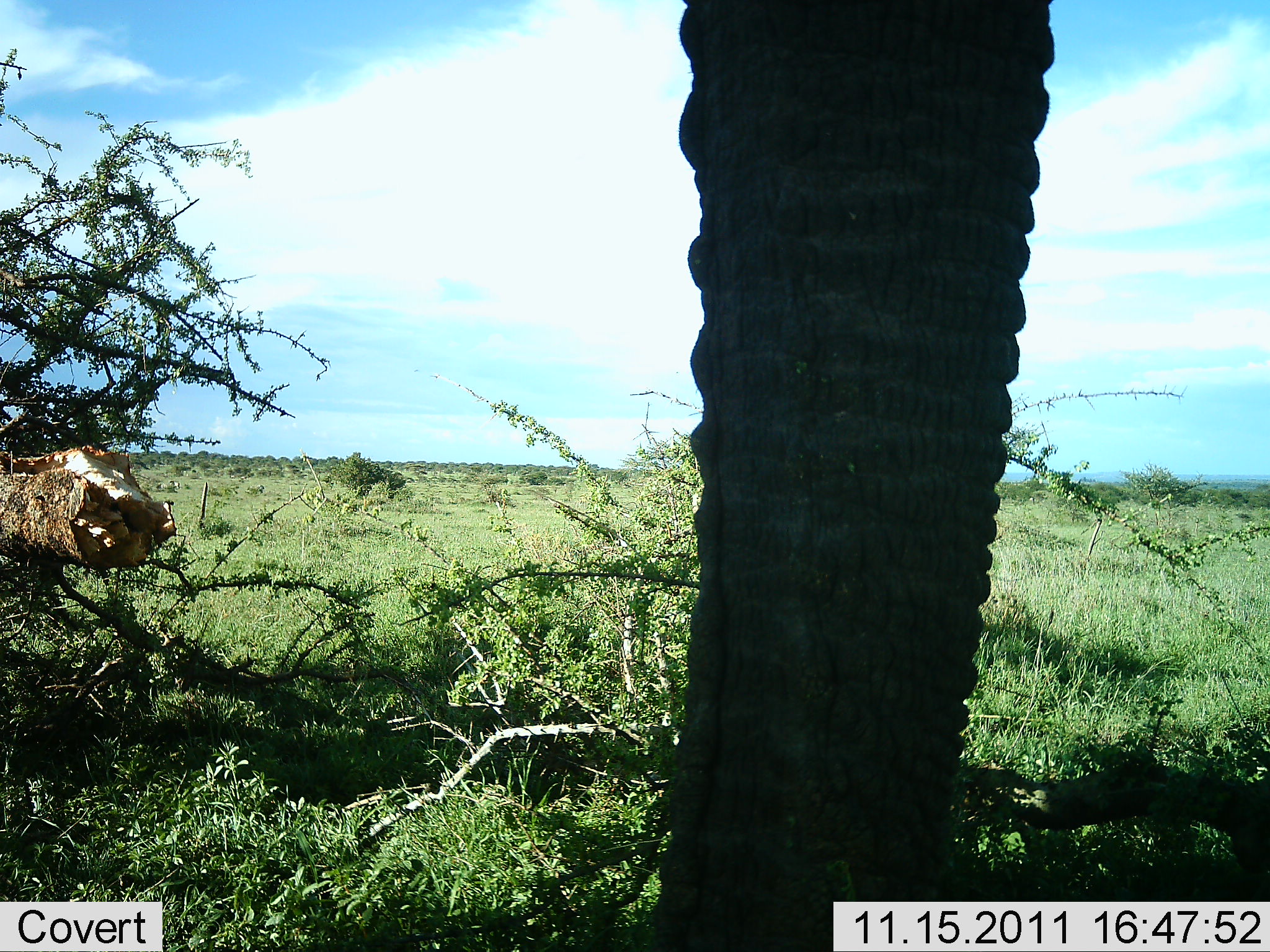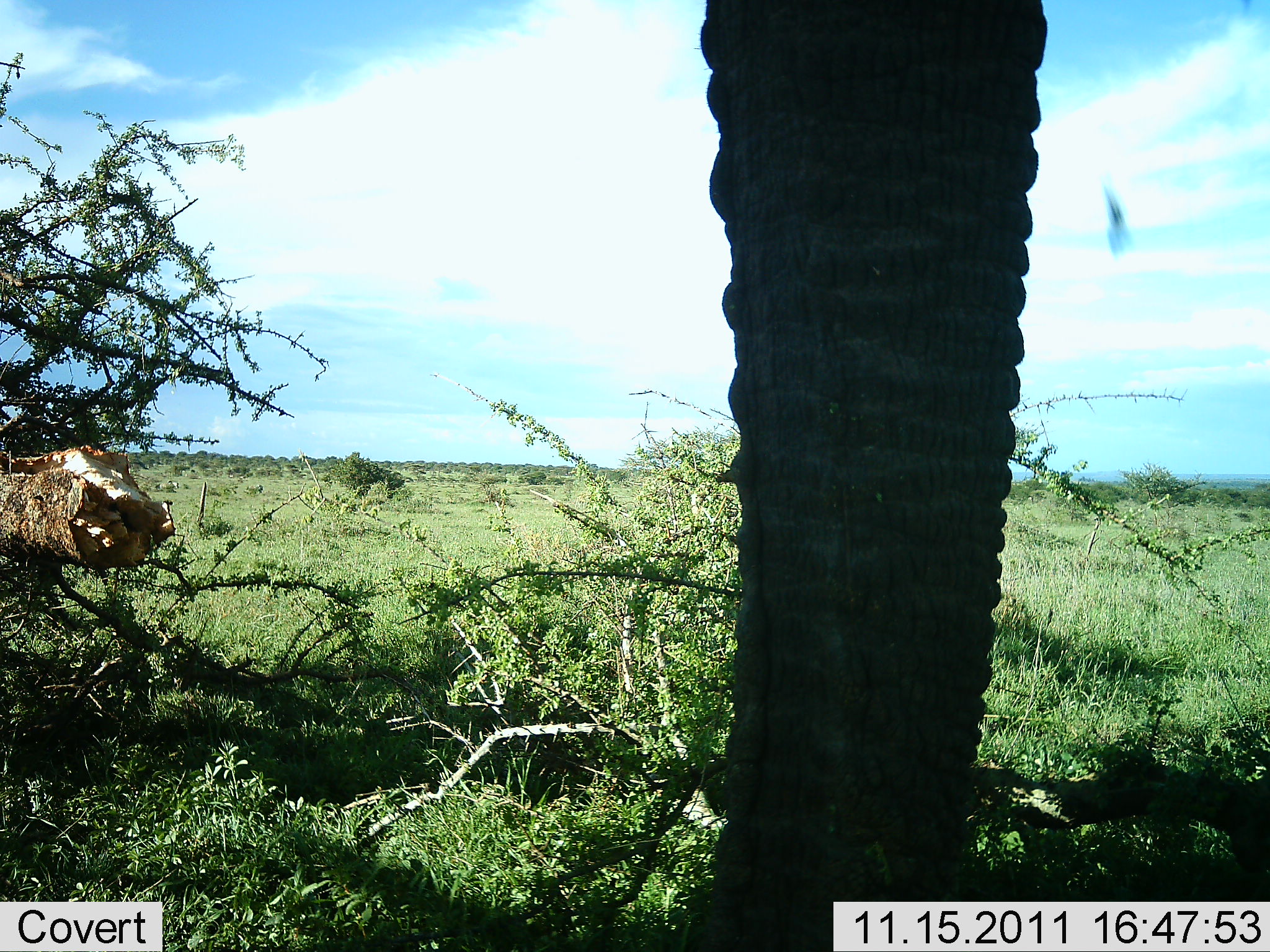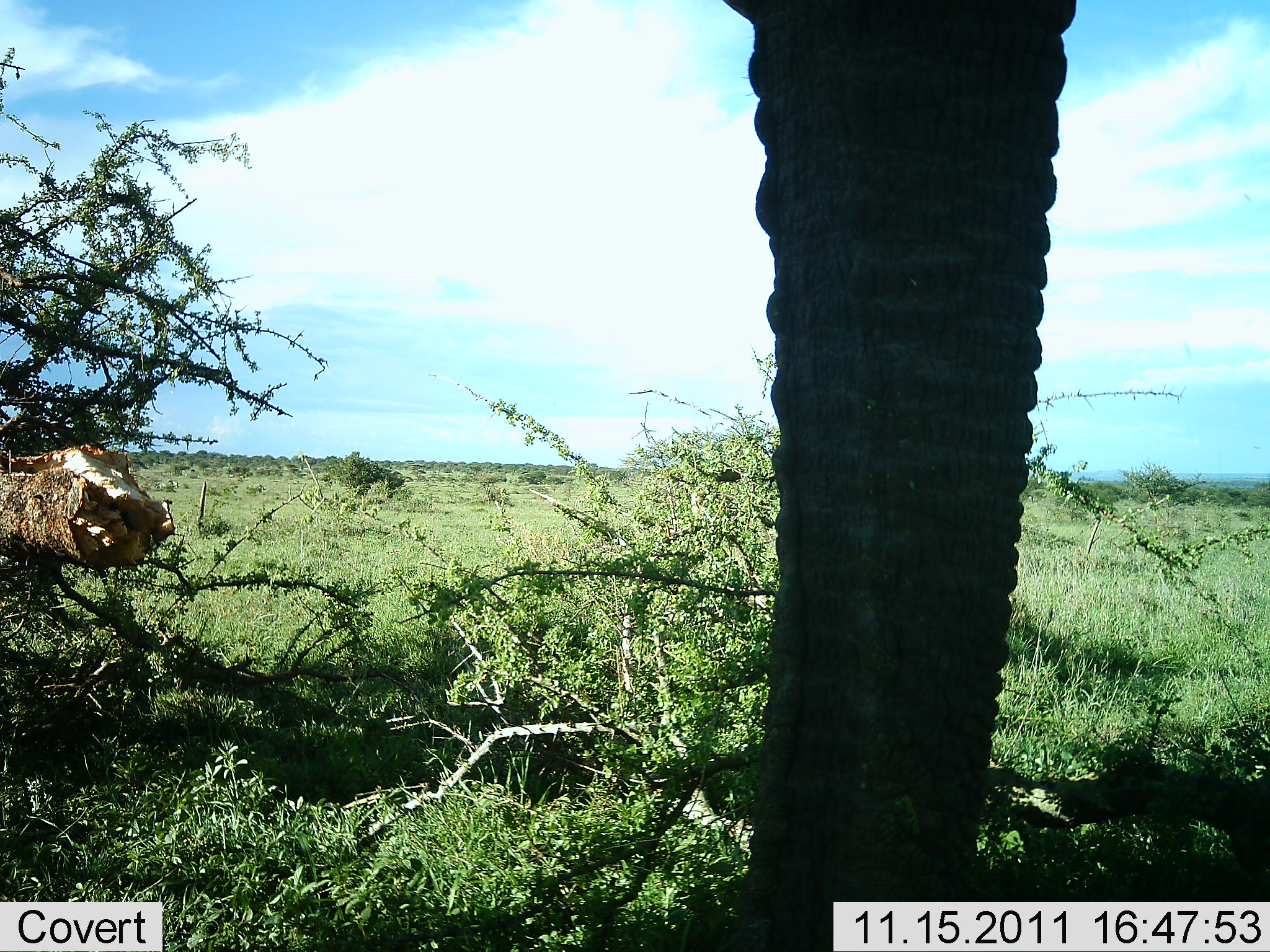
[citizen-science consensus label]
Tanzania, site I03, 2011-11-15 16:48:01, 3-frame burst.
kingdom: Animalia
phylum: Chordata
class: Mammalia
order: Proboscidea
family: Elephantidae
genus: Loxodonta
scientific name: Loxodonta africana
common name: african bush elephant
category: elephant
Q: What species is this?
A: Elephant (african bush elephant) (Loxodonta africana).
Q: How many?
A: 1.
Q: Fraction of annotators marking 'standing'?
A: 80%.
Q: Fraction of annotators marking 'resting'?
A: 0%.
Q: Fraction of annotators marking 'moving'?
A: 10%.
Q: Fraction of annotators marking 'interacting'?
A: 0%.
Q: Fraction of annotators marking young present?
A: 0%.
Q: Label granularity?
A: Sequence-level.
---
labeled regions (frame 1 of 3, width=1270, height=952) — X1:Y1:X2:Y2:
animal: 656:0:1055:952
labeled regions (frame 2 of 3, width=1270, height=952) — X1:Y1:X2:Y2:
animal: 683:0:1050:952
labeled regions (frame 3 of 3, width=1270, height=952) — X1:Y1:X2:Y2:
animal: 725:1:1084:952